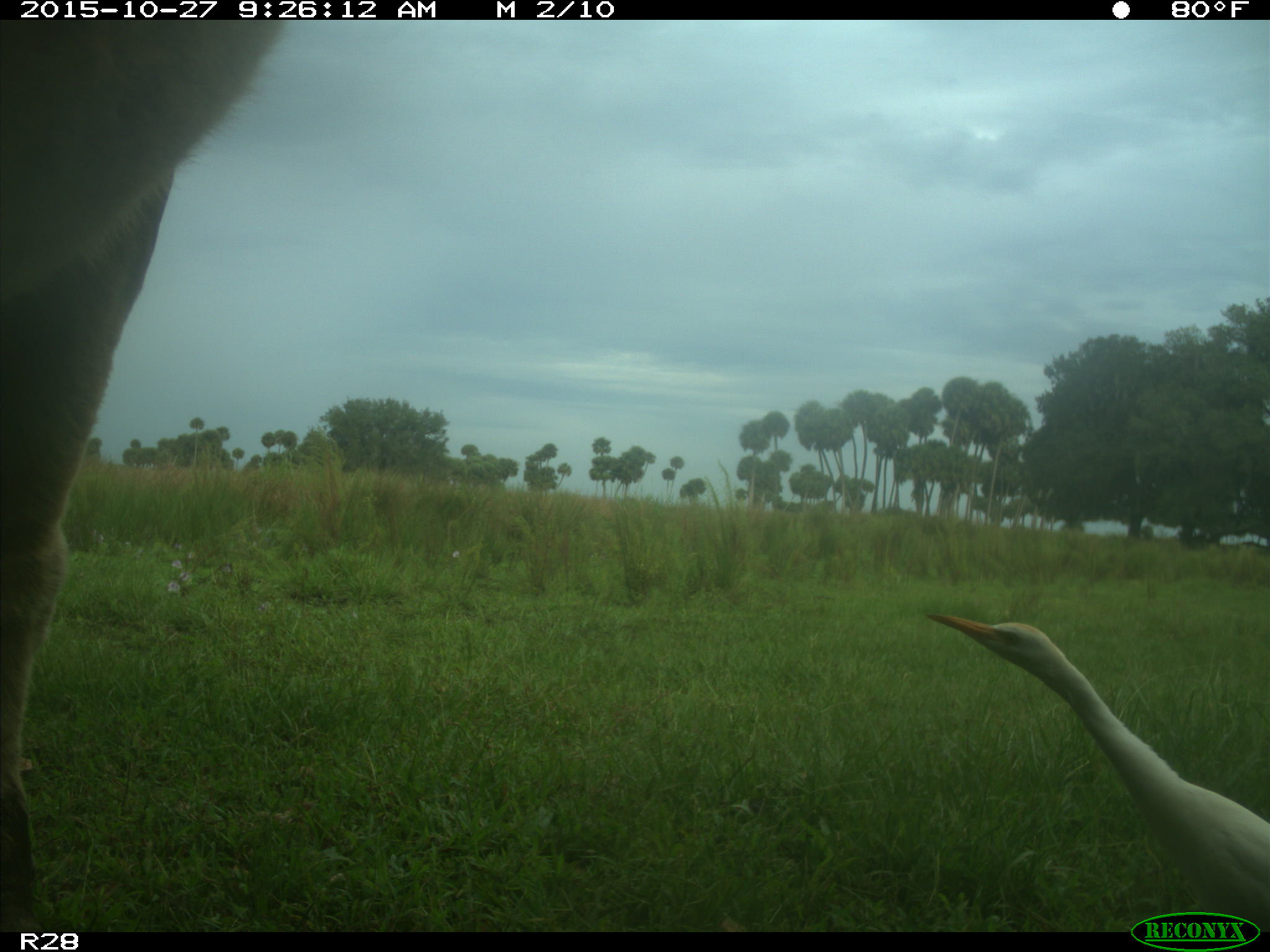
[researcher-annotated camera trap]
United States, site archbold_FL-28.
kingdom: Animalia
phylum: Chordata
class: Mammalia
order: Artiodactyla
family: Bovidae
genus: Bos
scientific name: Bos taurus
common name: domestic cow